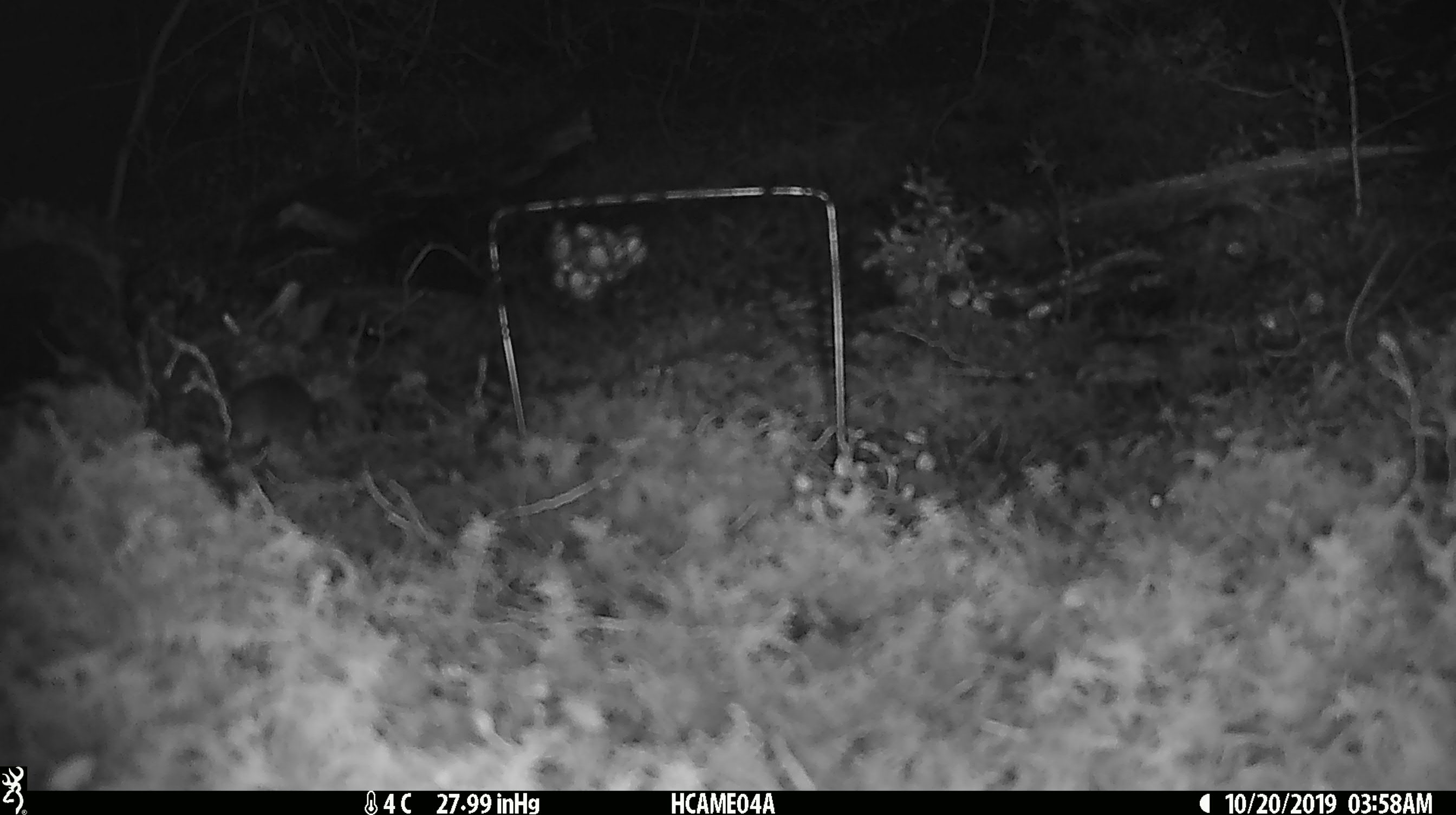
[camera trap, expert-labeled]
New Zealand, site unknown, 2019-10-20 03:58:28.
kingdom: Animalia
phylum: Chordata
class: Mammalia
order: Rodentia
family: Muridae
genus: Mus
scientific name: Mus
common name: mouse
Mouse (Mus).